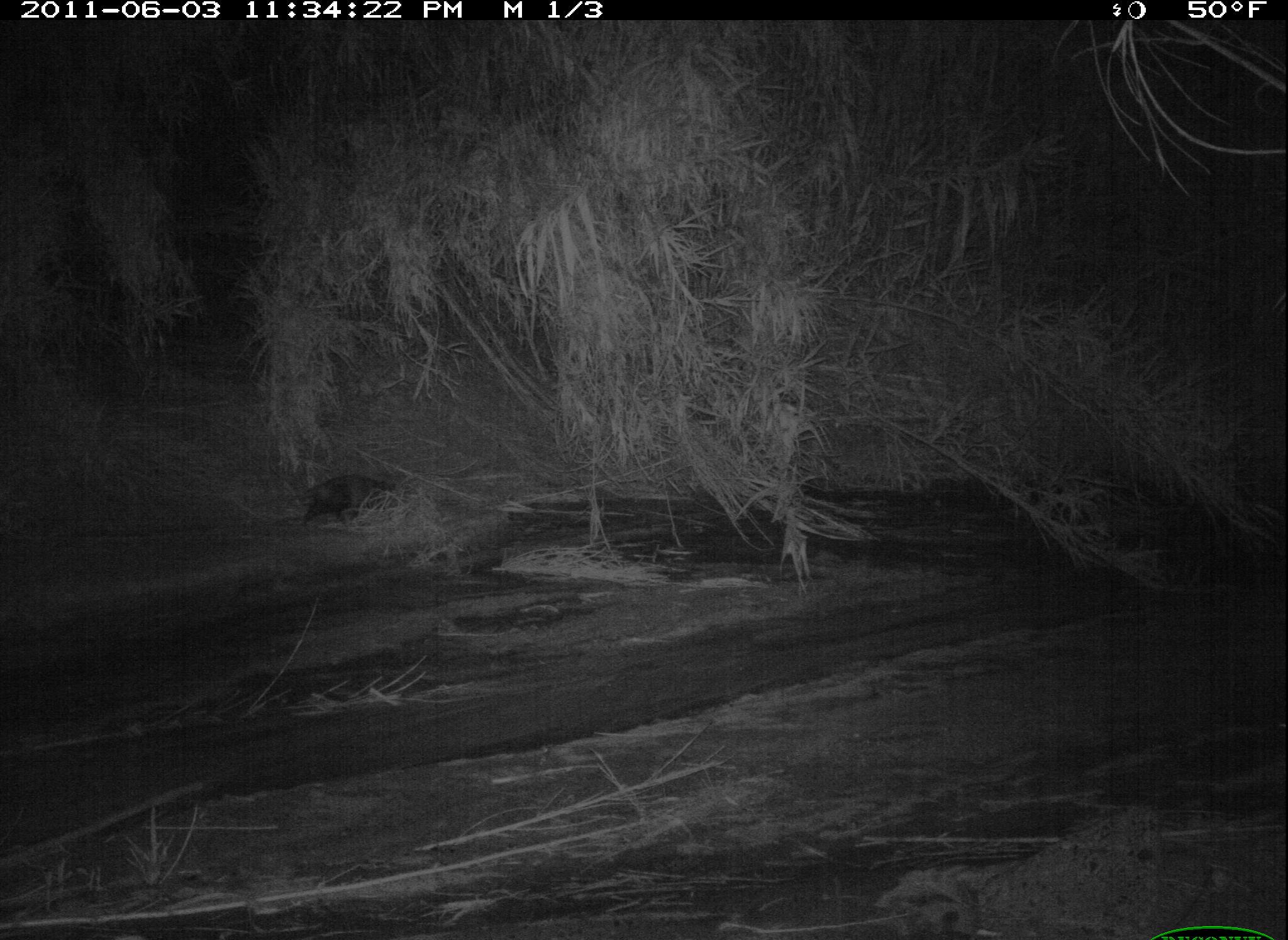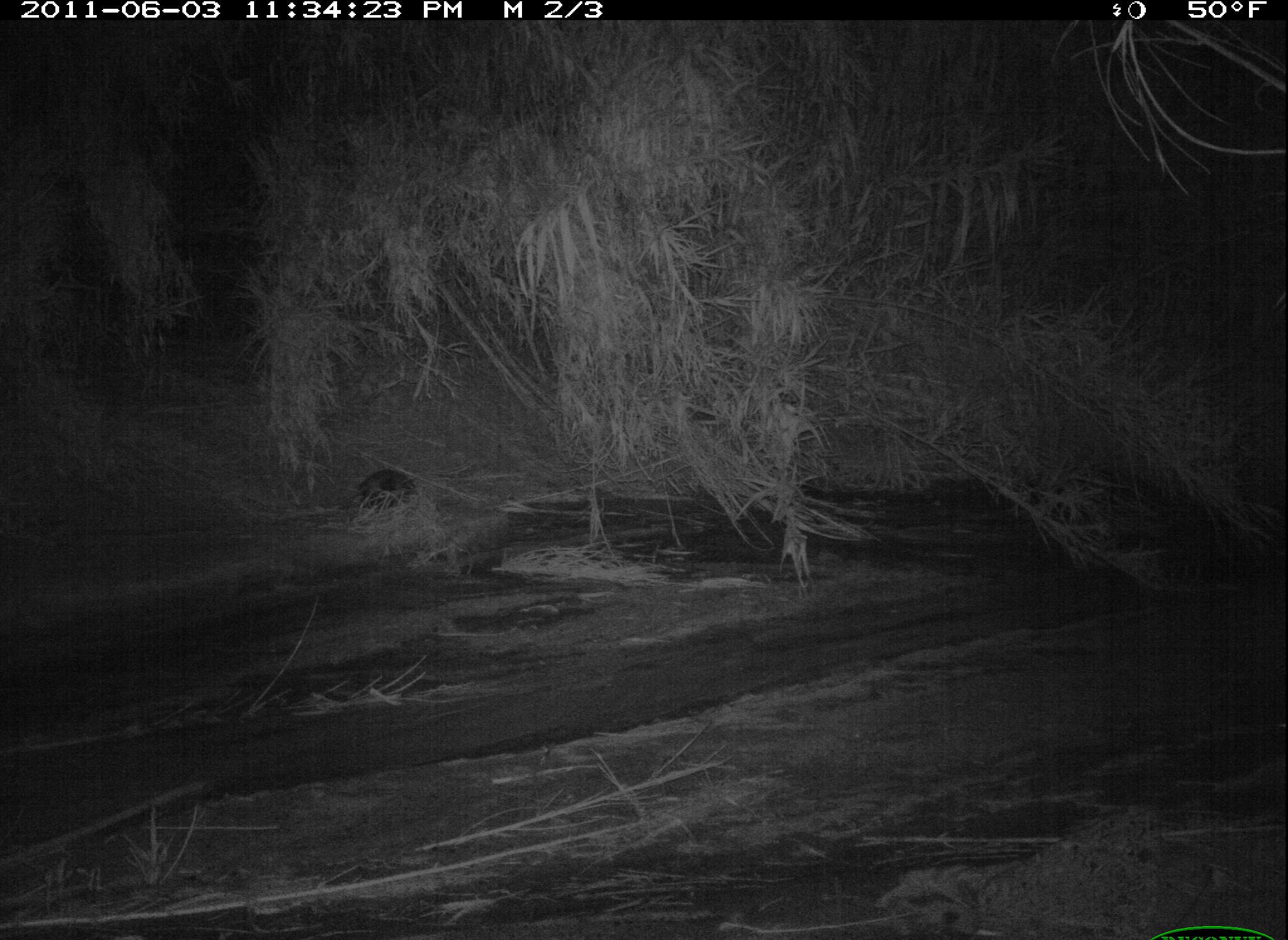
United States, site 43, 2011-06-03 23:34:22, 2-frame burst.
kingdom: Animalia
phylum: Chordata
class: Mammalia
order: Didelphimorphia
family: Didelphidae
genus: Didelphis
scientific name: Didelphis virginiana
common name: virginia opossum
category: opossum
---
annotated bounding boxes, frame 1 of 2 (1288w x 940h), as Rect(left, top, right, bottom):
opossum: Rect(258, 468, 409, 535)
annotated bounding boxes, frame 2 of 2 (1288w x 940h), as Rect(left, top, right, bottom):
opossum: Rect(338, 454, 440, 525)